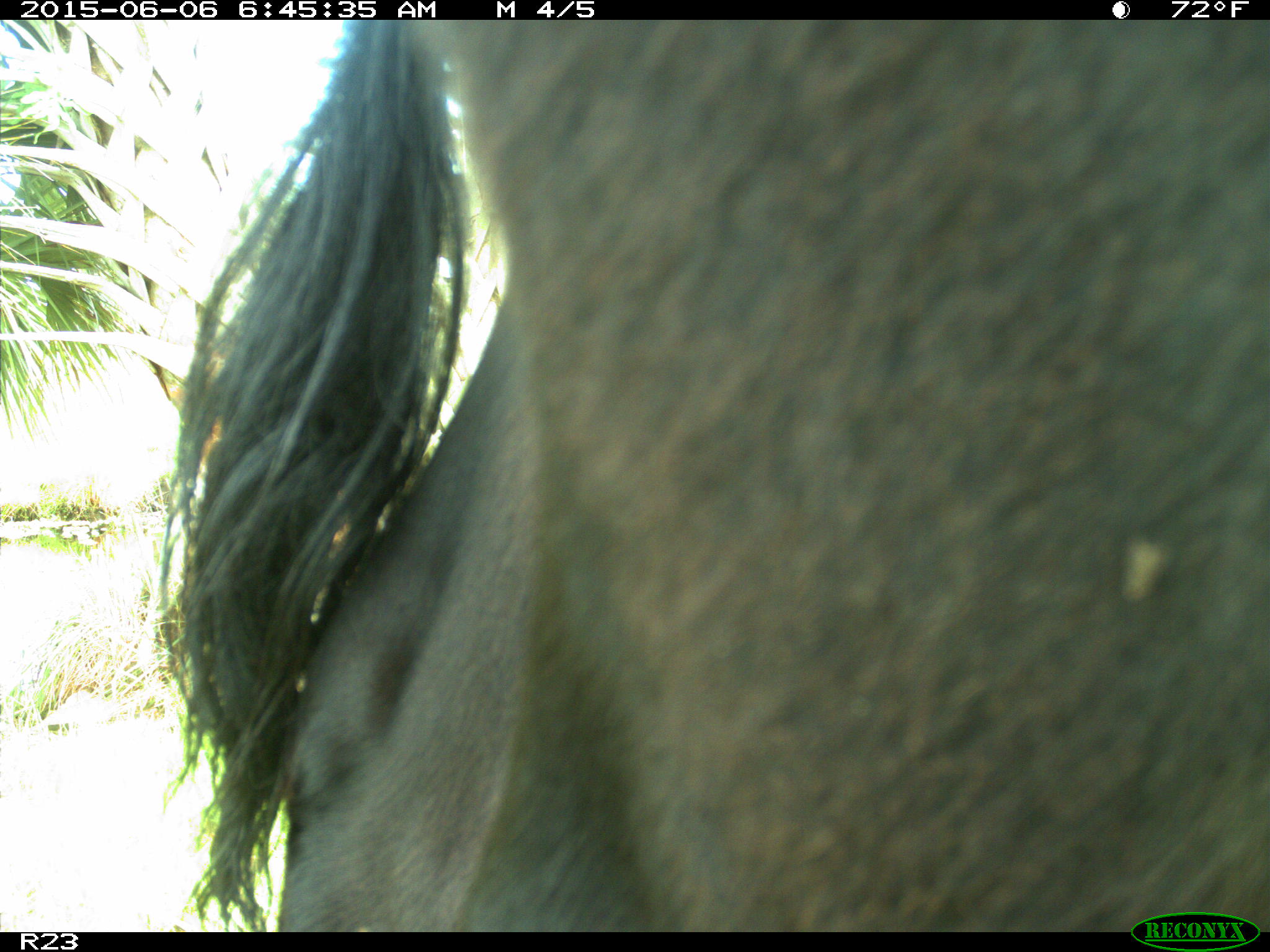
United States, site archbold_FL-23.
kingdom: Animalia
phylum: Chordata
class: Mammalia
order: Artiodactyla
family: Bovidae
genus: Bos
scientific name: Bos taurus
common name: domestic cow